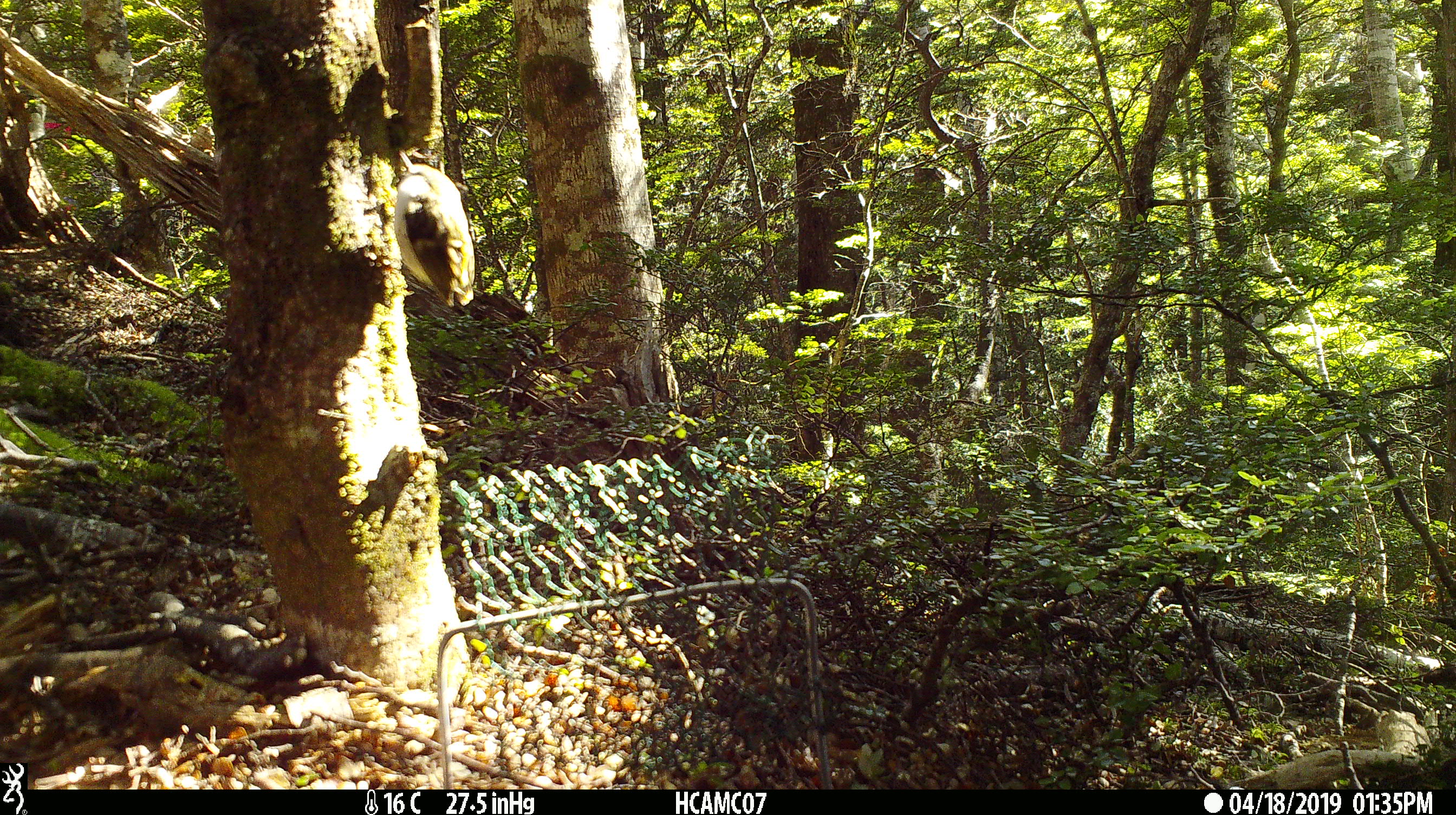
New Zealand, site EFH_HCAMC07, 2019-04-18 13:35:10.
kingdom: Animalia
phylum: Chordata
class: Aves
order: Passeriformes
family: Acanthisittidae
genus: Acanthisitta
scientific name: Acanthisitta chloris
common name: rifleman